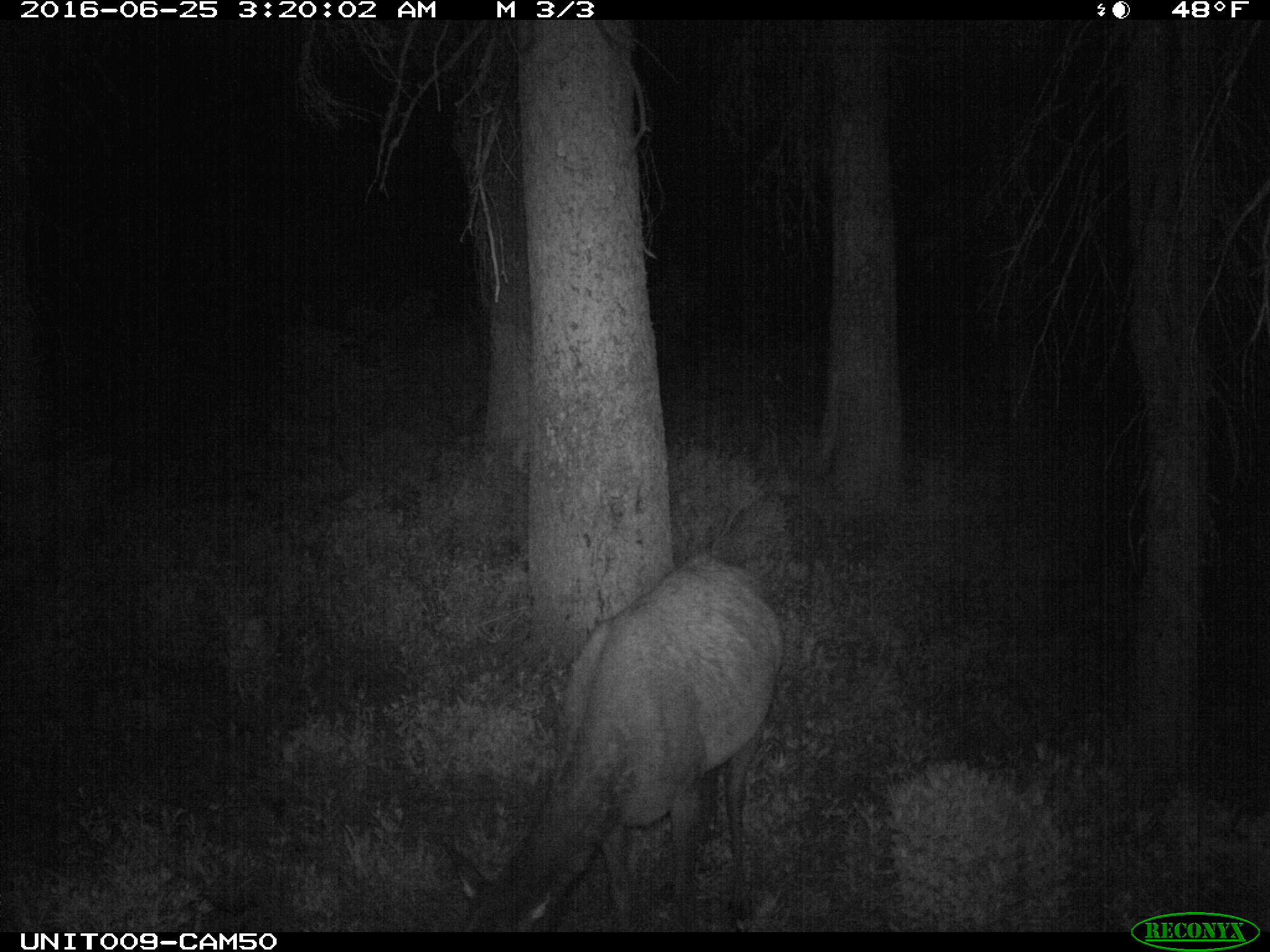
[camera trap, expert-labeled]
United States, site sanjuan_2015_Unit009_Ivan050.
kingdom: Animalia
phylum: Chordata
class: Mammalia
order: Artiodactyla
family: Cervidae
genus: Cervus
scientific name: Cervus elaphus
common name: red deer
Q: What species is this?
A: Cervus elaphus (red deer).